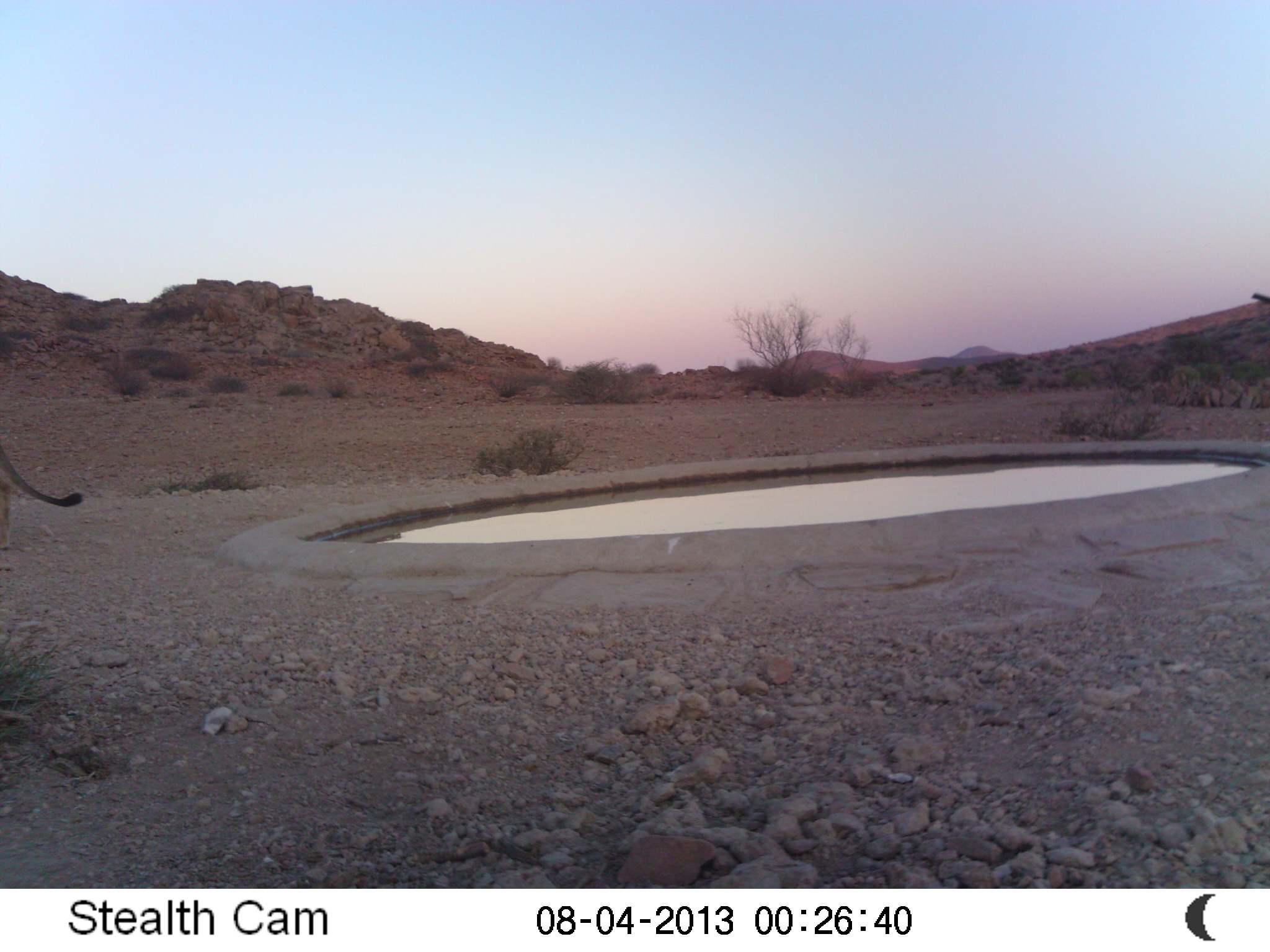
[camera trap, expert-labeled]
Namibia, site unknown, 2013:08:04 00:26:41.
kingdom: Animalia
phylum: Chordata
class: Mammalia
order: Carnivora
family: Felidae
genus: Panthera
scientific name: Panthera leo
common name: lion